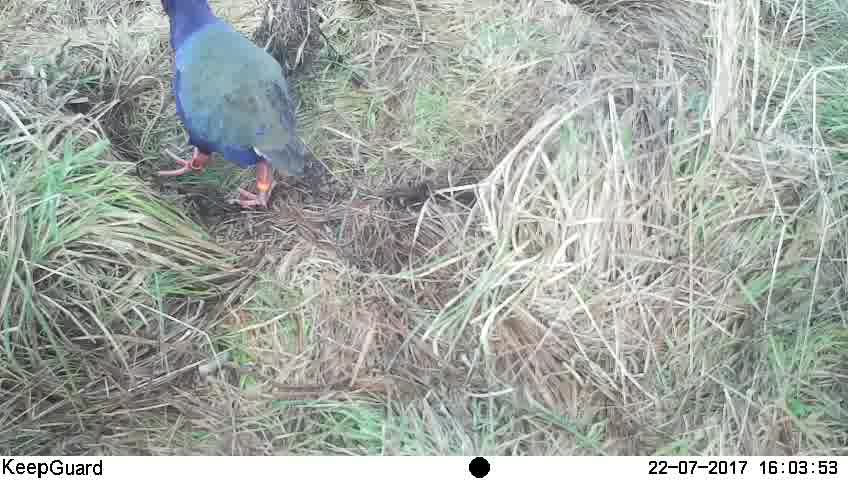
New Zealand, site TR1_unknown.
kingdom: Animalia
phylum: Chordata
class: Aves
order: Gruiformes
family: Rallidae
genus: Porphyrio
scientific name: Porphyrio mantelli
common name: takahe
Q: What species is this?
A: Takahe (Porphyrio mantelli).